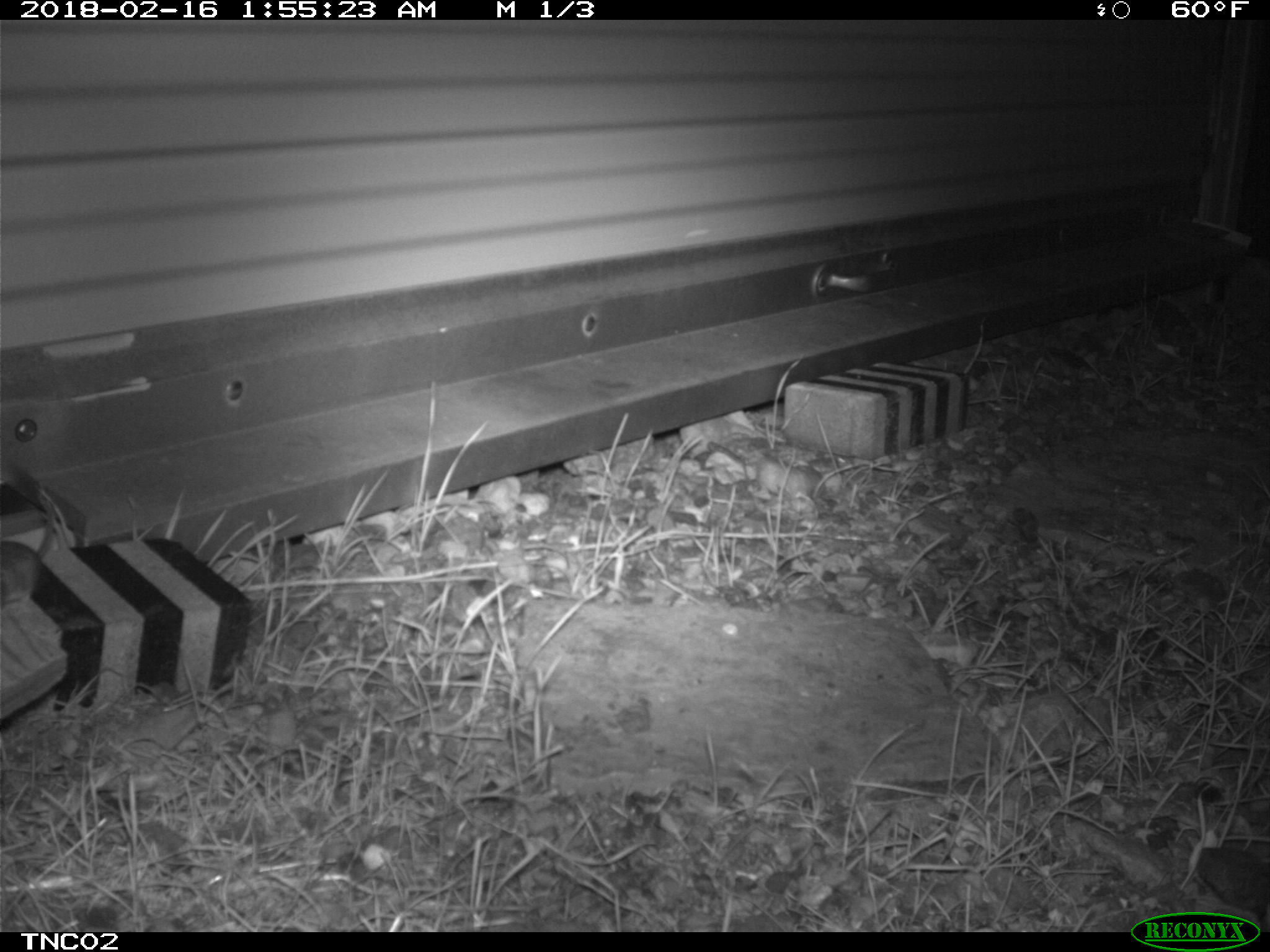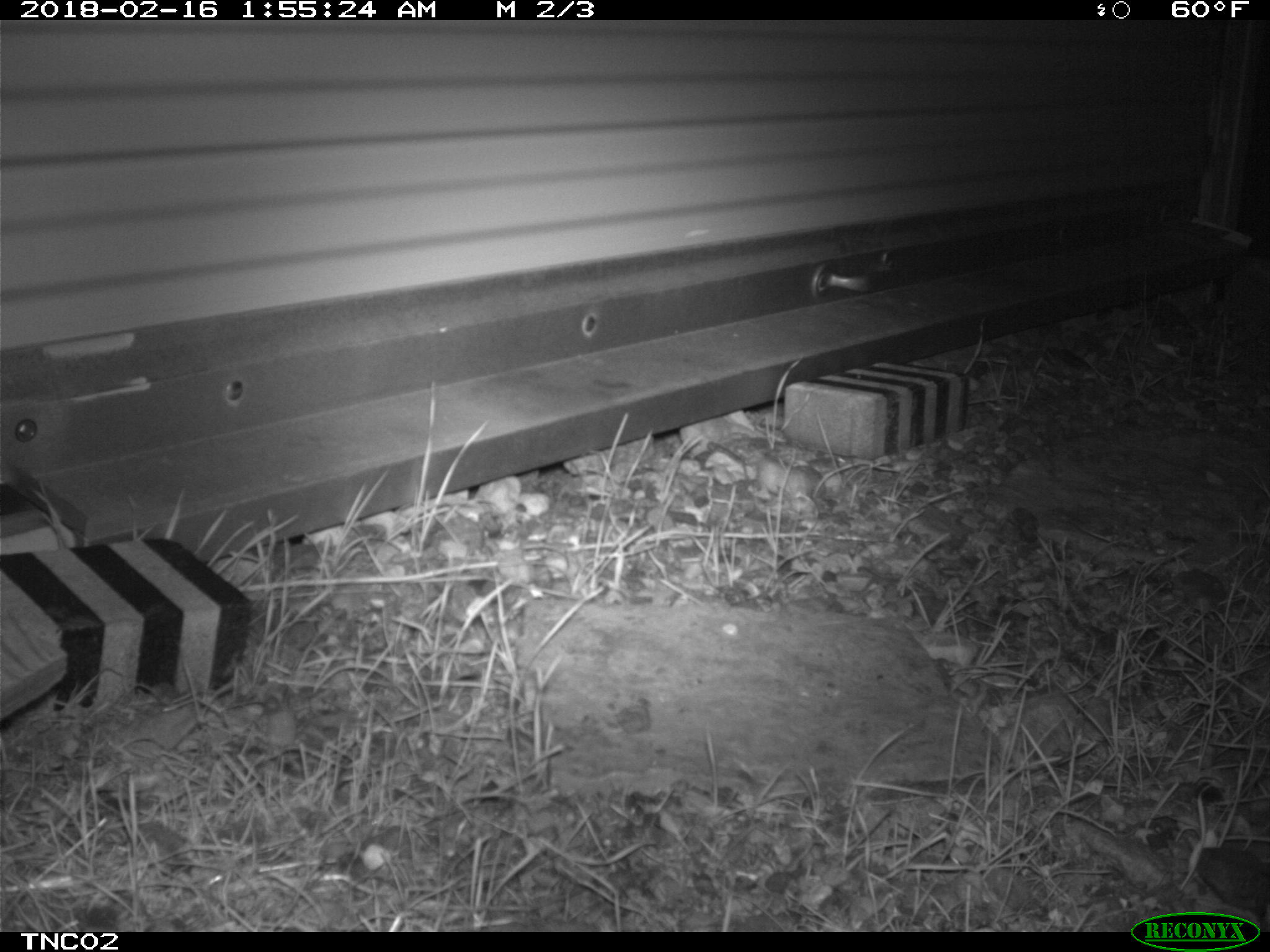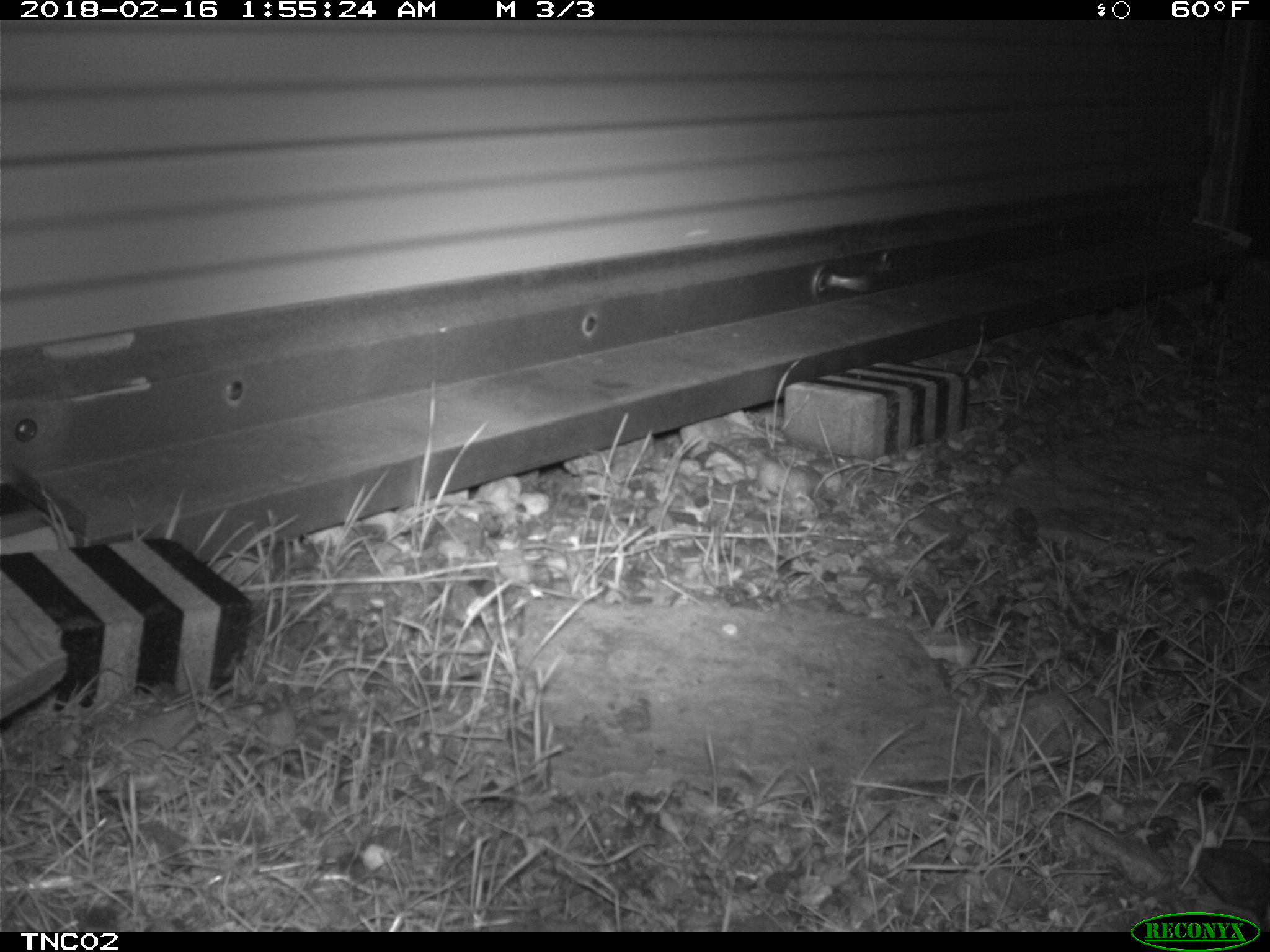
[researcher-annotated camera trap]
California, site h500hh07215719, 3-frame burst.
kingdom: Animalia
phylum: Chordata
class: Mammalia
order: Rodentia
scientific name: Rodentia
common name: rodent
Rodent (Rodentia).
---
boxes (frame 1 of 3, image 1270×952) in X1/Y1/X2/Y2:
rodent: 0/500/55/605